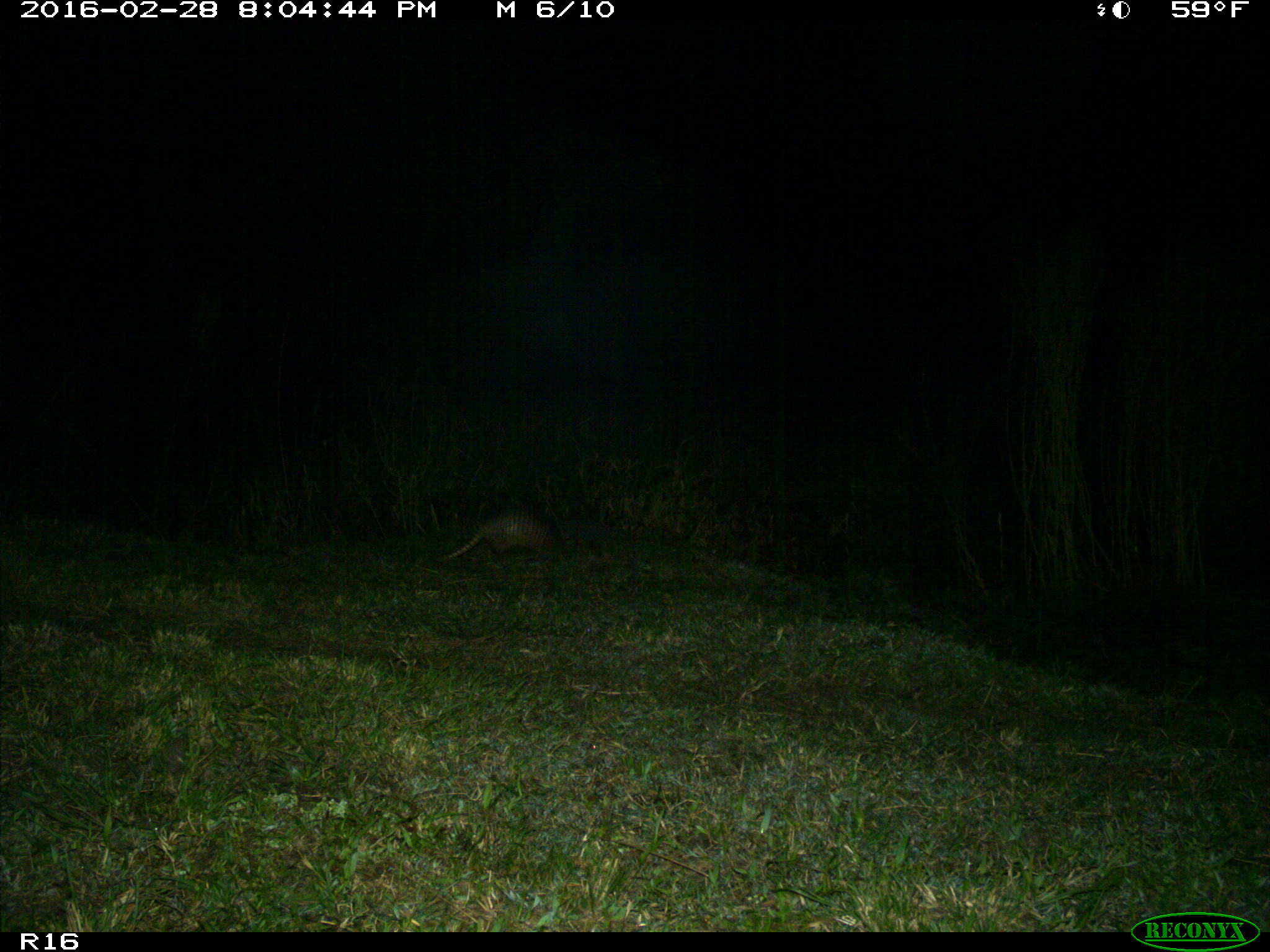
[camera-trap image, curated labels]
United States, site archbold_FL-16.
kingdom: Animalia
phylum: Chordata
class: Mammalia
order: Cingulata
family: Dasypodidae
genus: Dasypus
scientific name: Dasypus novemcinctus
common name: nine-banded armadillo